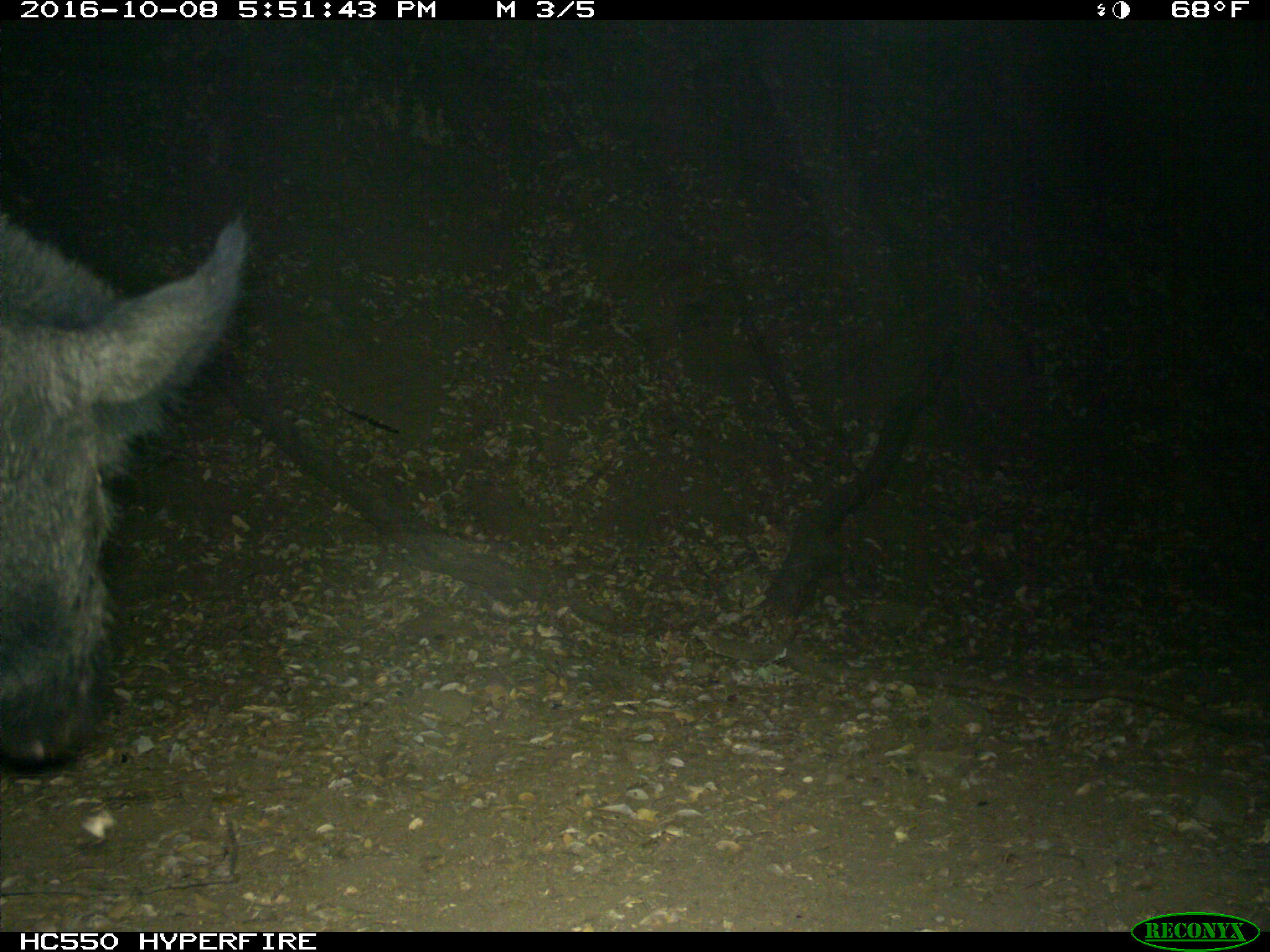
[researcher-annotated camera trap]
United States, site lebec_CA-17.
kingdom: Animalia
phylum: Chordata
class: Mammalia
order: Artiodactyla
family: Suidae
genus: Sus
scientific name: Sus scrofa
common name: wild boar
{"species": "Sus scrofa (wild boar)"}